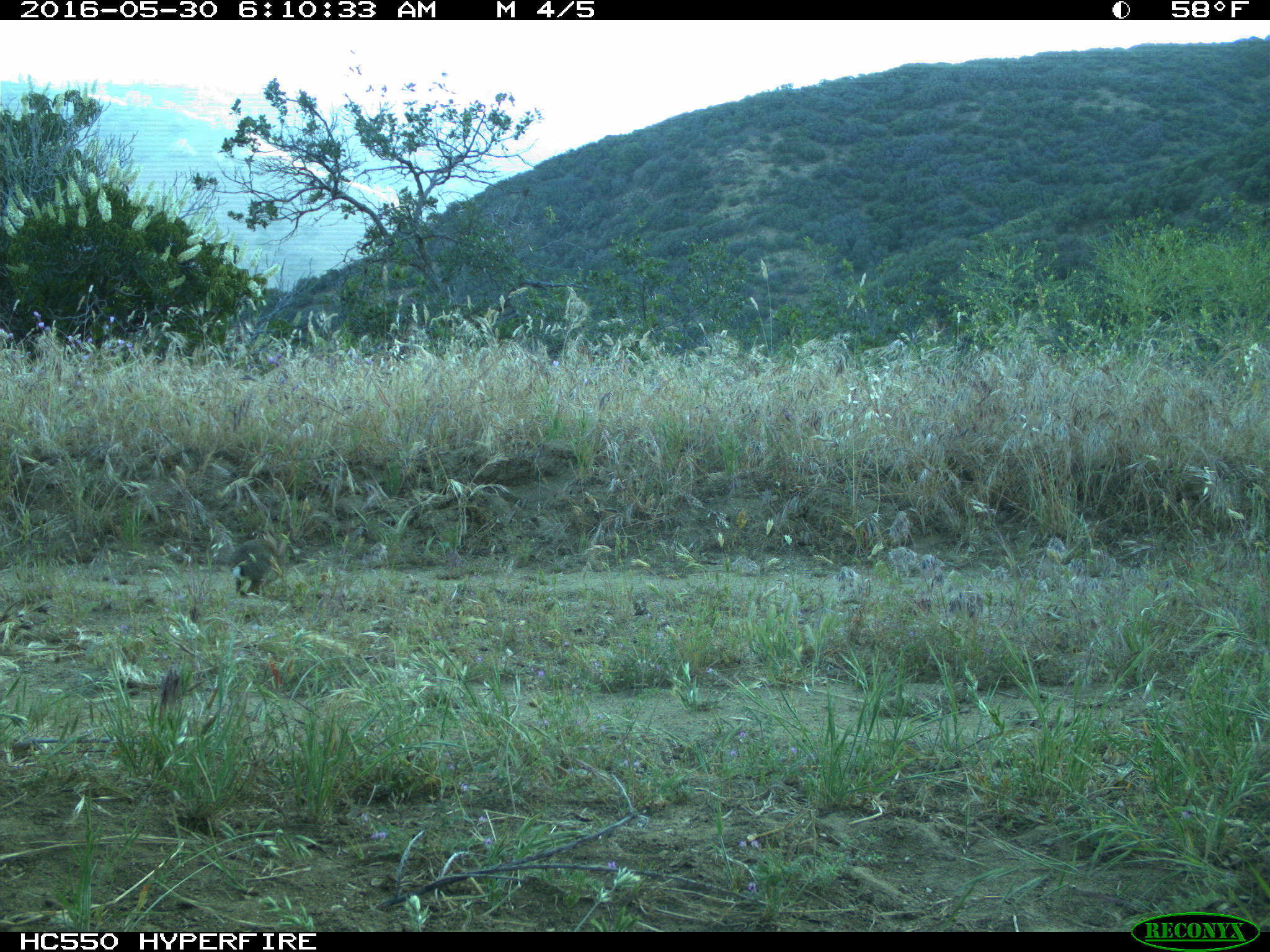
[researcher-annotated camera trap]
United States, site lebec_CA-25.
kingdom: Animalia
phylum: Chordata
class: Mammalia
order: Lagomorpha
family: Leporidae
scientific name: Leporidae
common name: rabbits and hares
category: unidentified rabbit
Unidentified rabbit (rabbits and hares) (Leporidae).